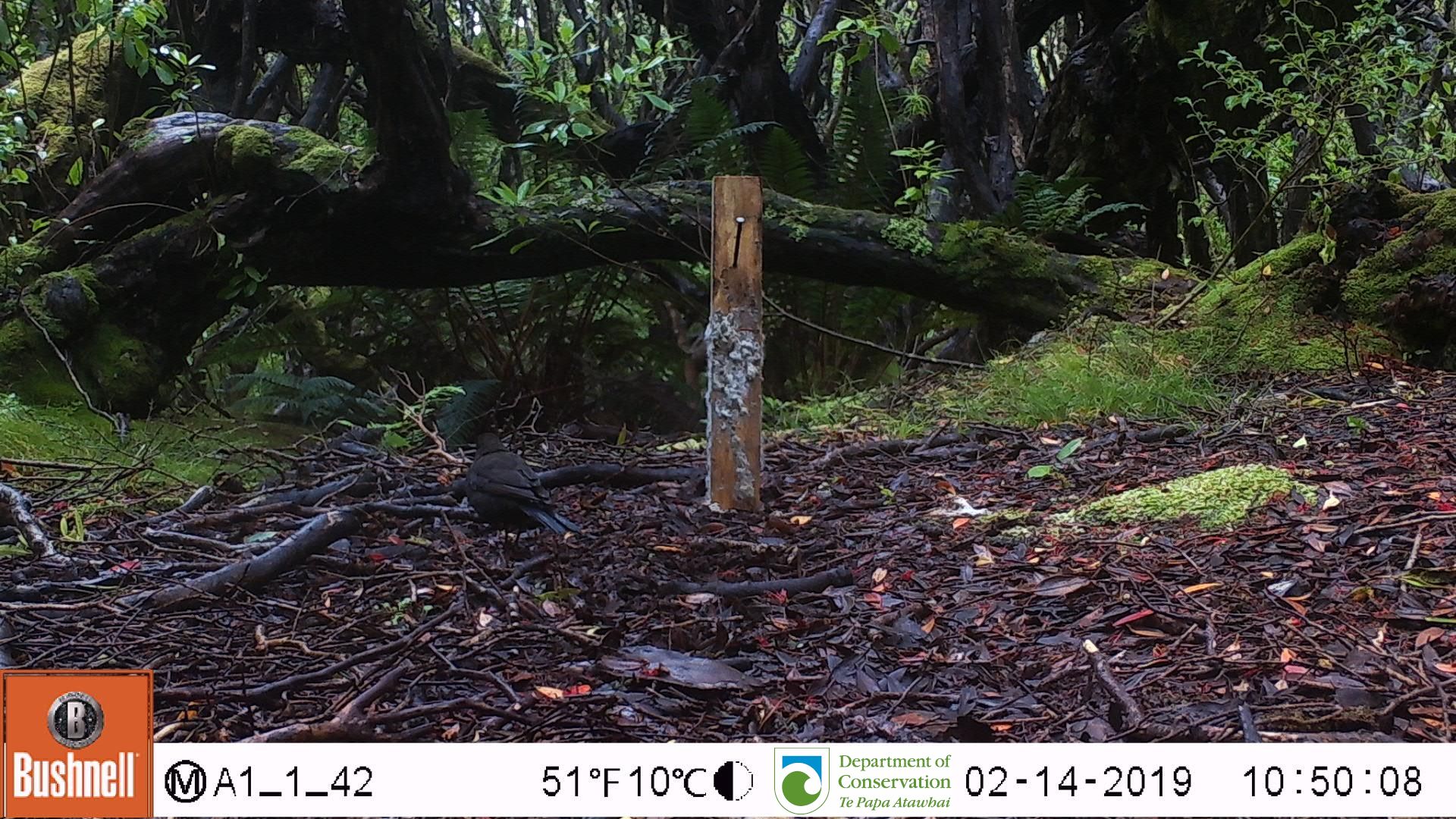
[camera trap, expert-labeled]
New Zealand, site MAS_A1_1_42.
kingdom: Animalia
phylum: Chordata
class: Aves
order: Passeriformes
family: Turdidae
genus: Turdus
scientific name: Turdus merula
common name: eurasian blackbird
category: blackbird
Blackbird (eurasian blackbird) (Turdus merula).